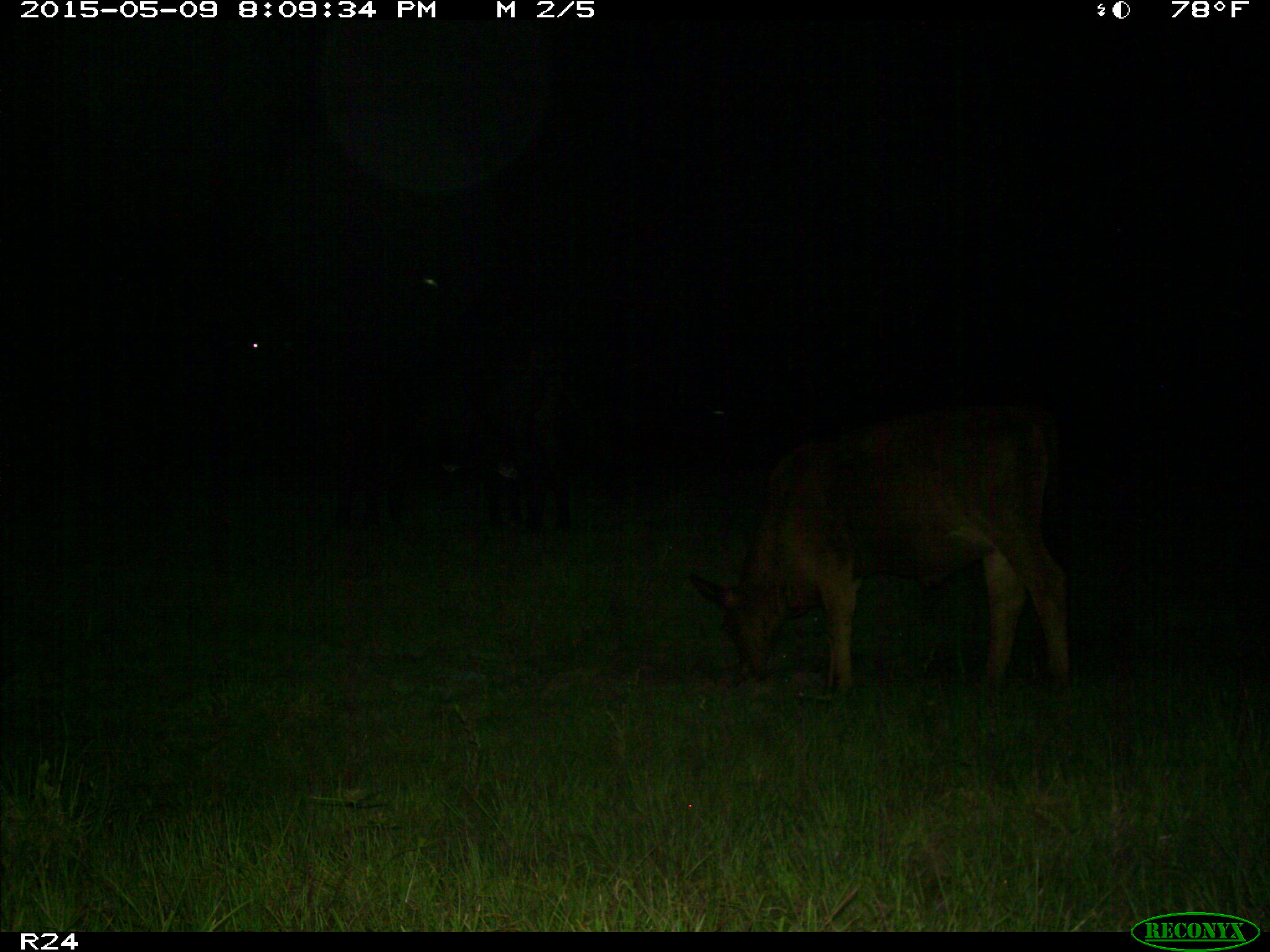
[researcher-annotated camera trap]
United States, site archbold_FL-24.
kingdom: Animalia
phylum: Chordata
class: Mammalia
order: Artiodactyla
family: Bovidae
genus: Bos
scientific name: Bos taurus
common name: domestic cow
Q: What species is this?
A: Bos taurus (domestic cow).